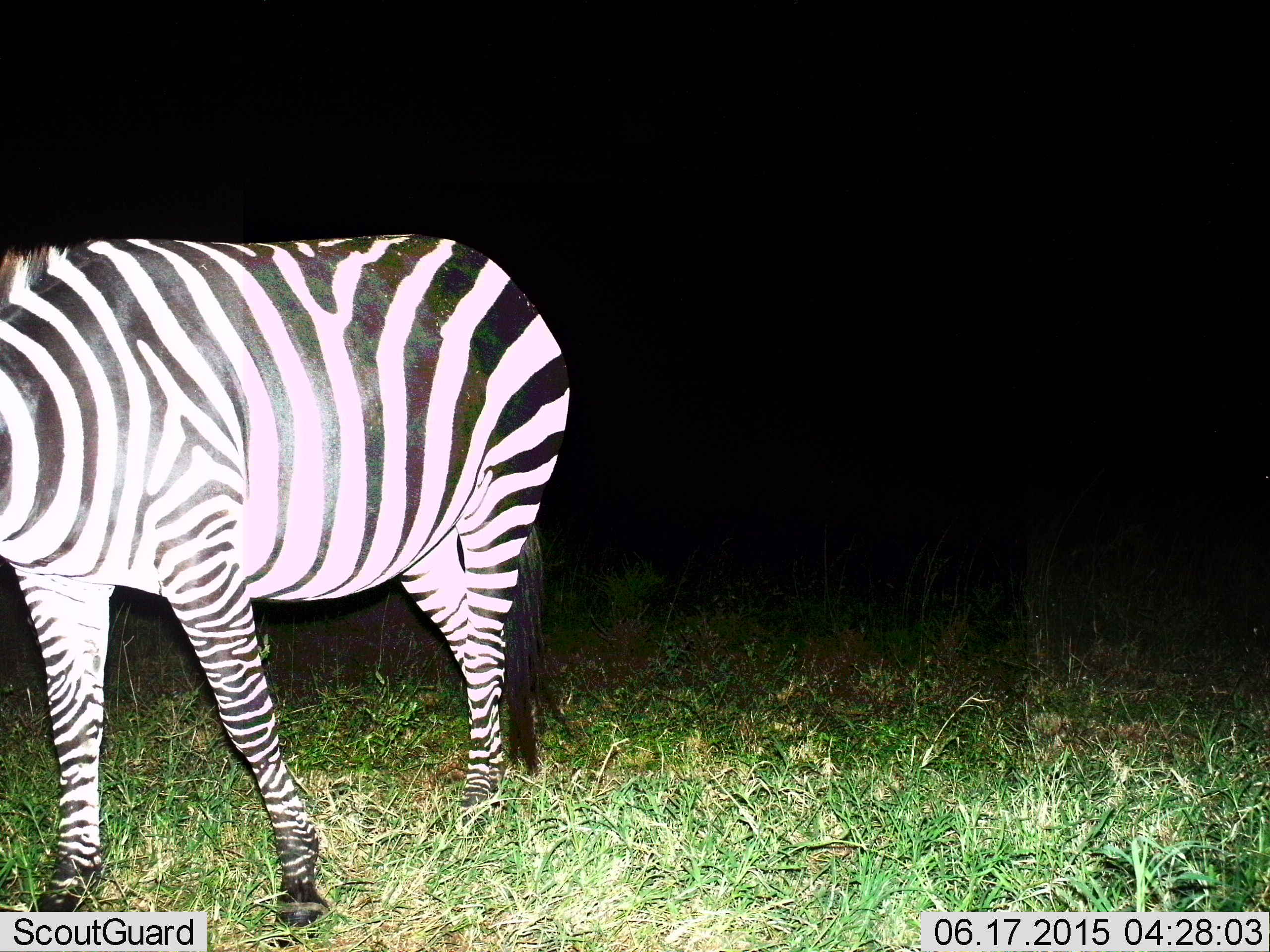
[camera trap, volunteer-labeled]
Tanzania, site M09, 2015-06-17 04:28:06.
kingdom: Animalia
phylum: Chordata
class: Mammalia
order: Perissodactyla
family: Equidae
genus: Equus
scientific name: Equus quagga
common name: plains zebra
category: zebra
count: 1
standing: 70%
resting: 0%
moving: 30%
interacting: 0%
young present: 0%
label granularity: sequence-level